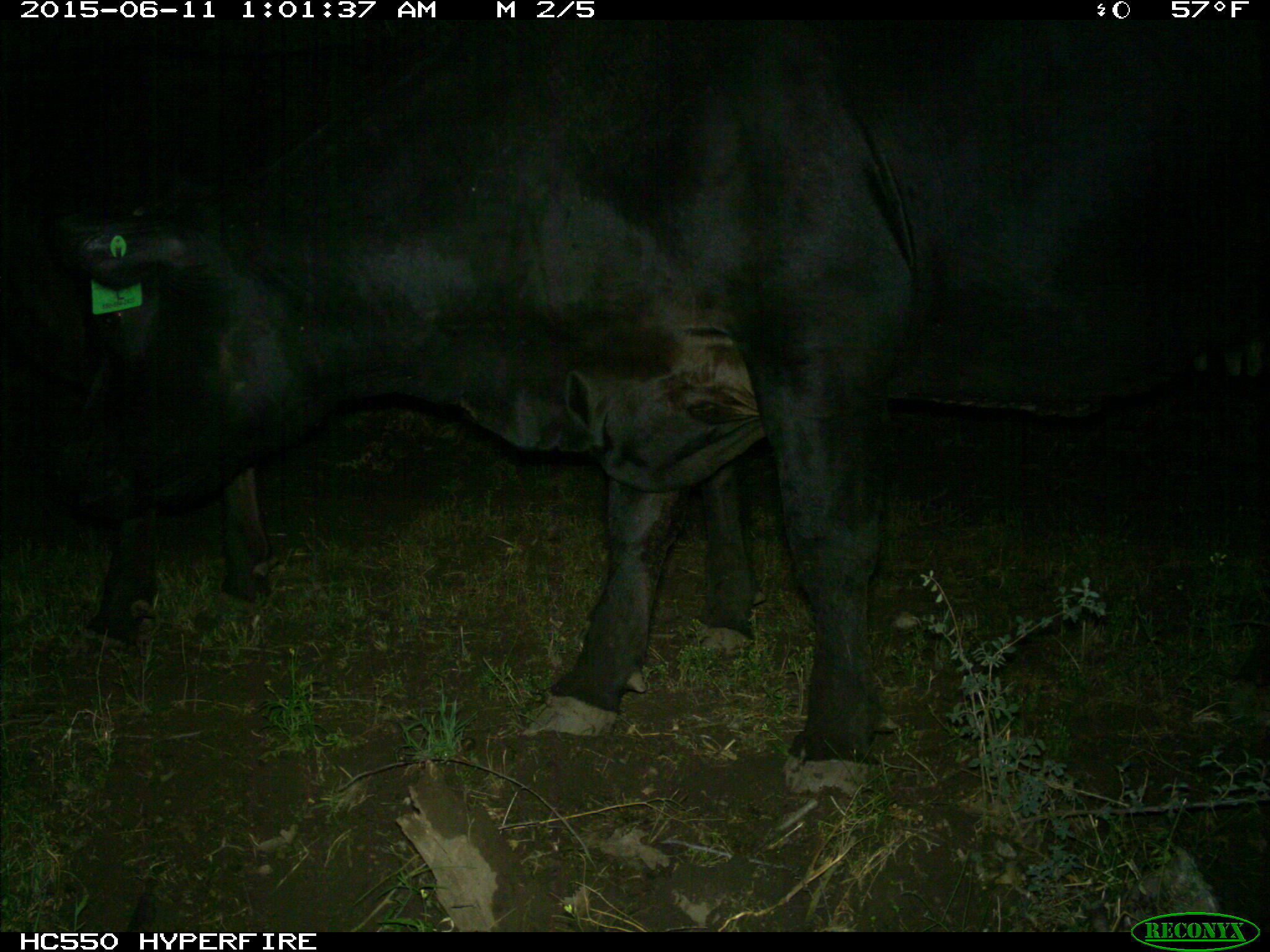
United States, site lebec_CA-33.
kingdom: Animalia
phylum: Chordata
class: Mammalia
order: Artiodactyla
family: Bovidae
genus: Bos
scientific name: Bos taurus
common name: domestic cow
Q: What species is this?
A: Bos taurus (domestic cow).